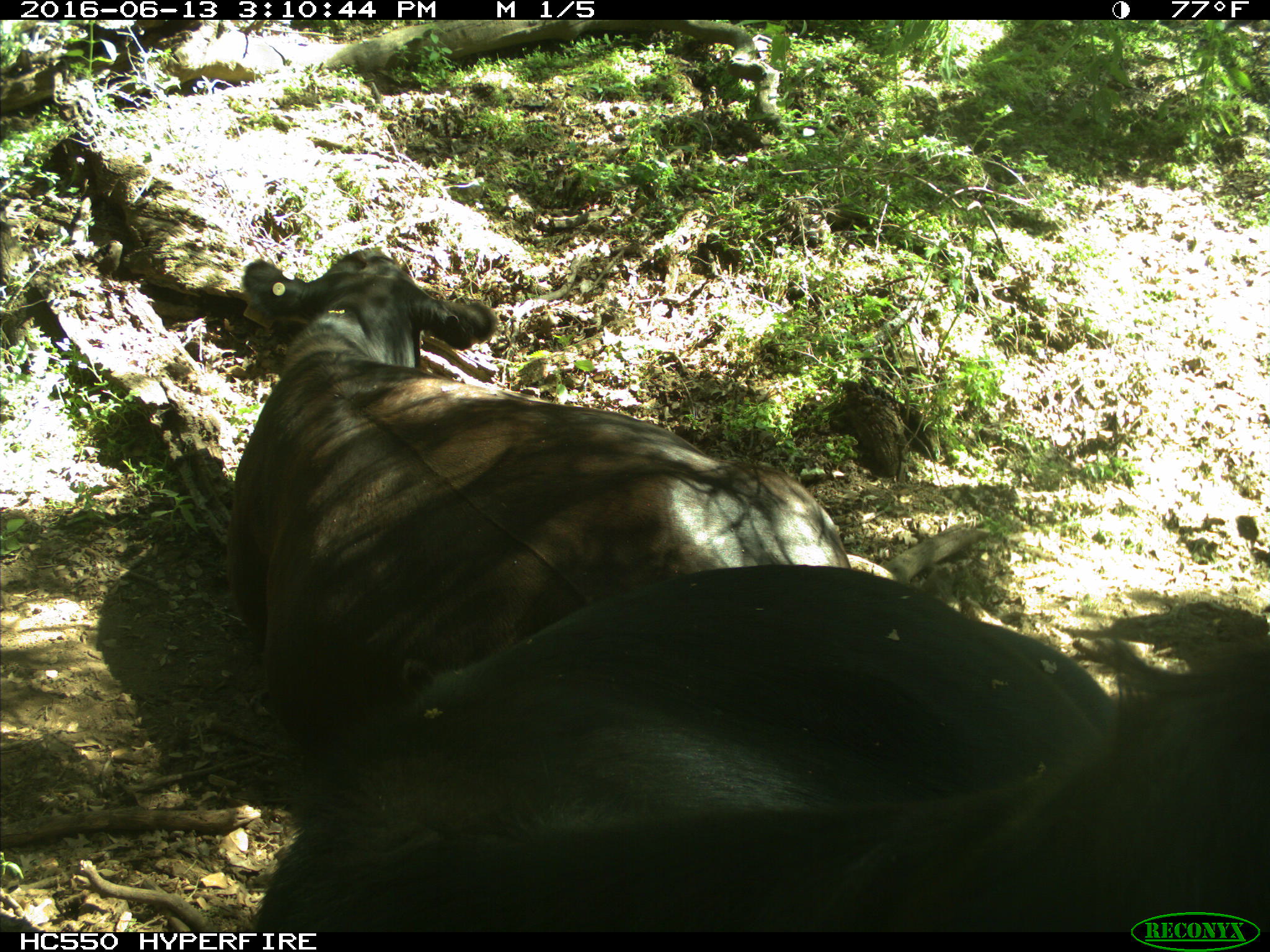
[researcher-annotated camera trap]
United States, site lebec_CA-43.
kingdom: Animalia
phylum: Chordata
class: Mammalia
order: Artiodactyla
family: Bovidae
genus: Bos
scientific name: Bos taurus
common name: domestic cow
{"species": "Bos taurus (domestic cow)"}